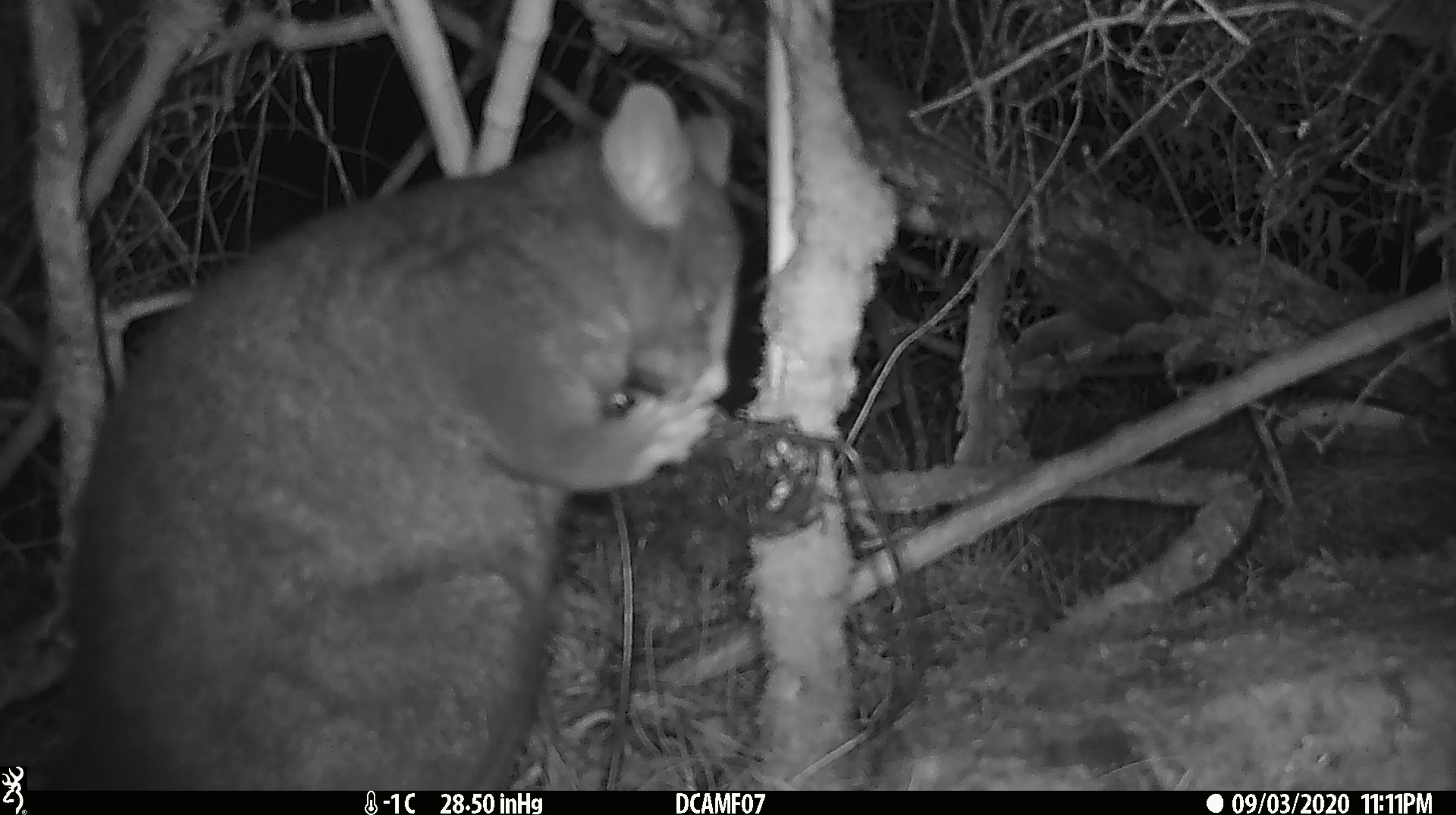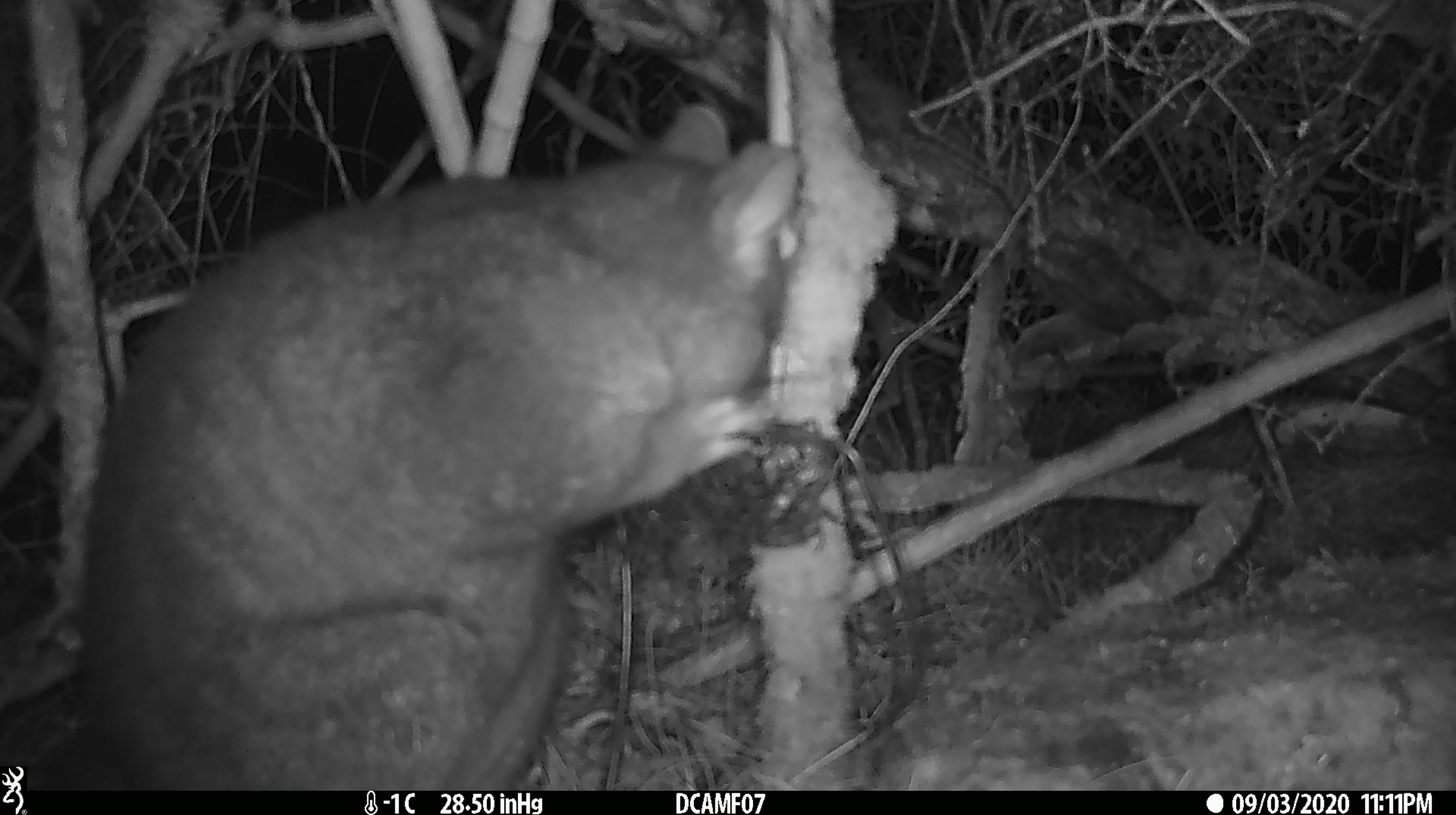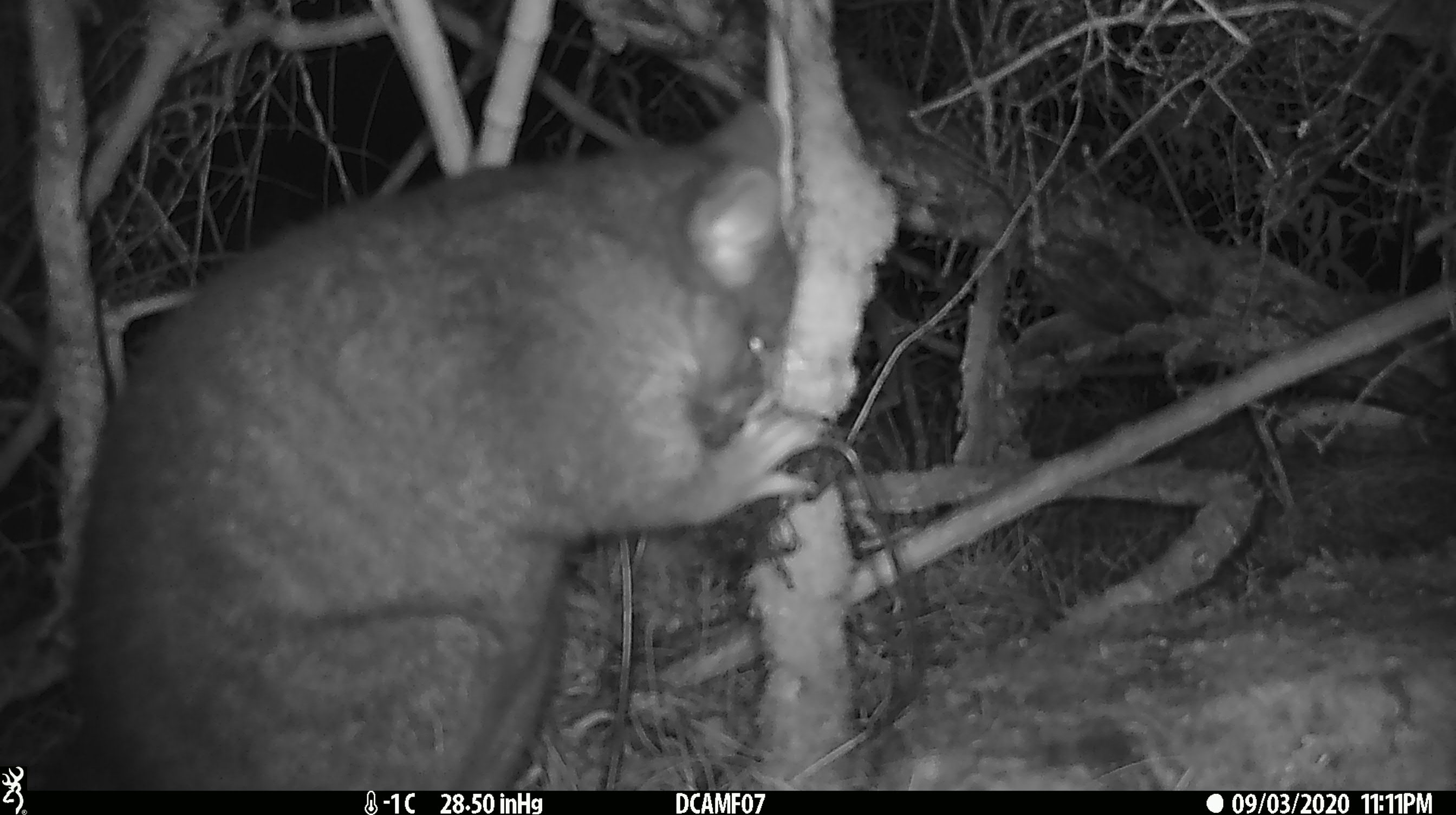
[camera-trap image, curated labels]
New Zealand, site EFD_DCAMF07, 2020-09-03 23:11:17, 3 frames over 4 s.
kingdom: Animalia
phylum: Chordata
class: Mammalia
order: Diprotodontia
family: Phalangeridae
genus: Trichosurus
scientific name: Trichosurus vulpecula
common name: common brushtail possum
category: possum